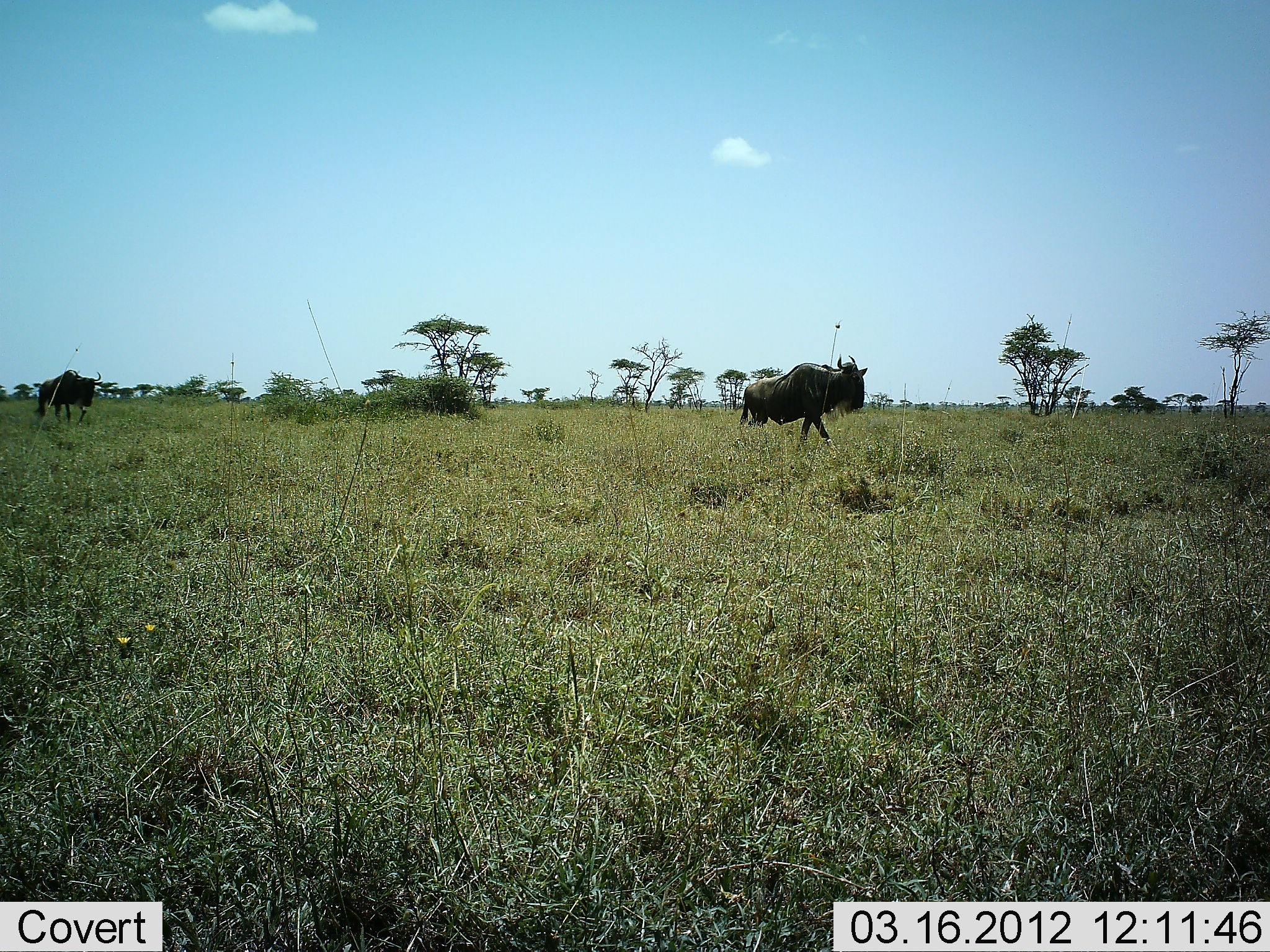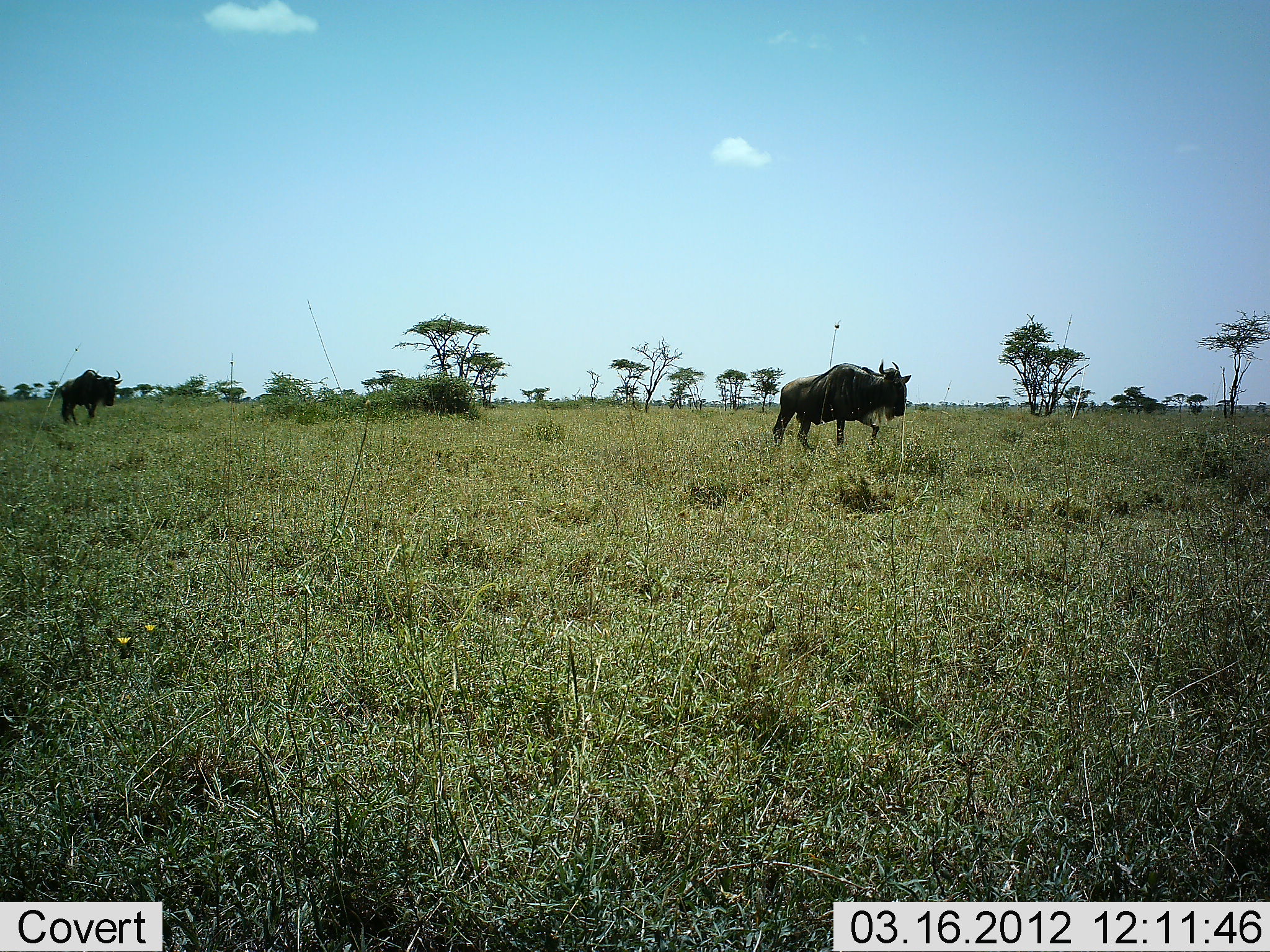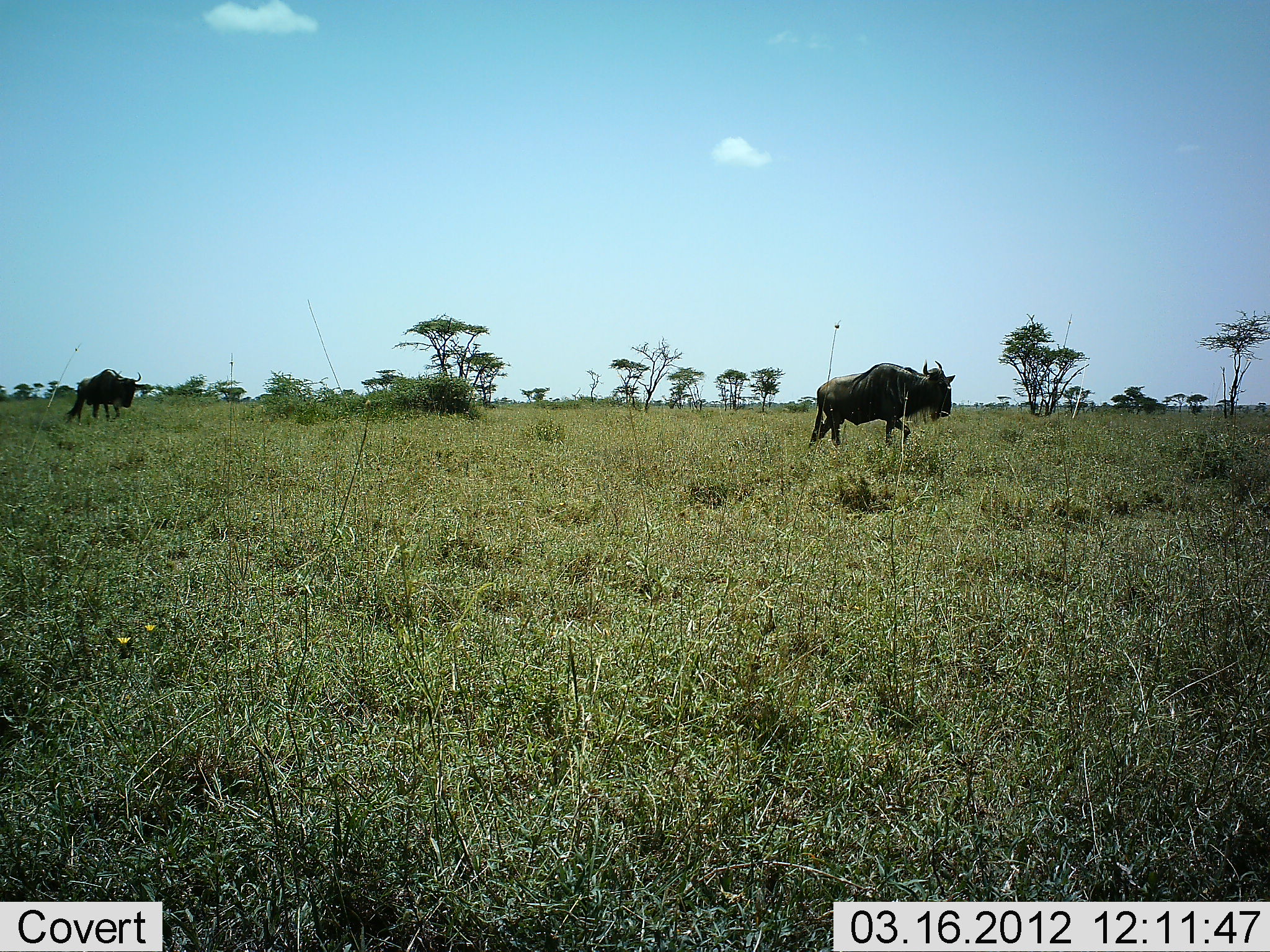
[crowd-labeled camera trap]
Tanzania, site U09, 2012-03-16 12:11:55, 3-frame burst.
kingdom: Animalia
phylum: Chordata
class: Mammalia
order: Artiodactyla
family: Bovidae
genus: Connochaetes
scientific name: Connochaetes taurinus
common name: blue wildebeest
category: wildebeest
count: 2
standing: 0%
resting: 0%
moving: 100%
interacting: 0%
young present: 0%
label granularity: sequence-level